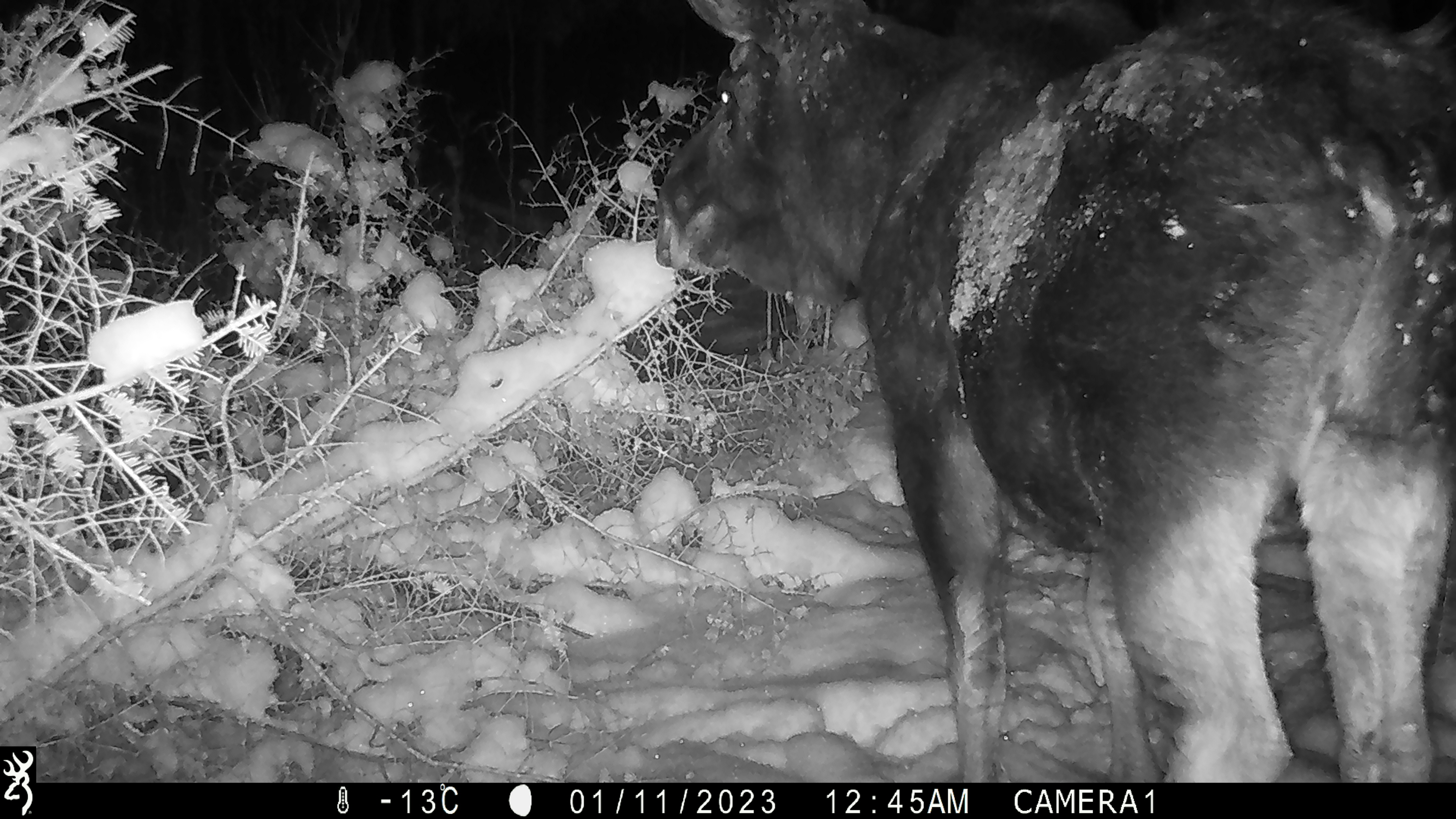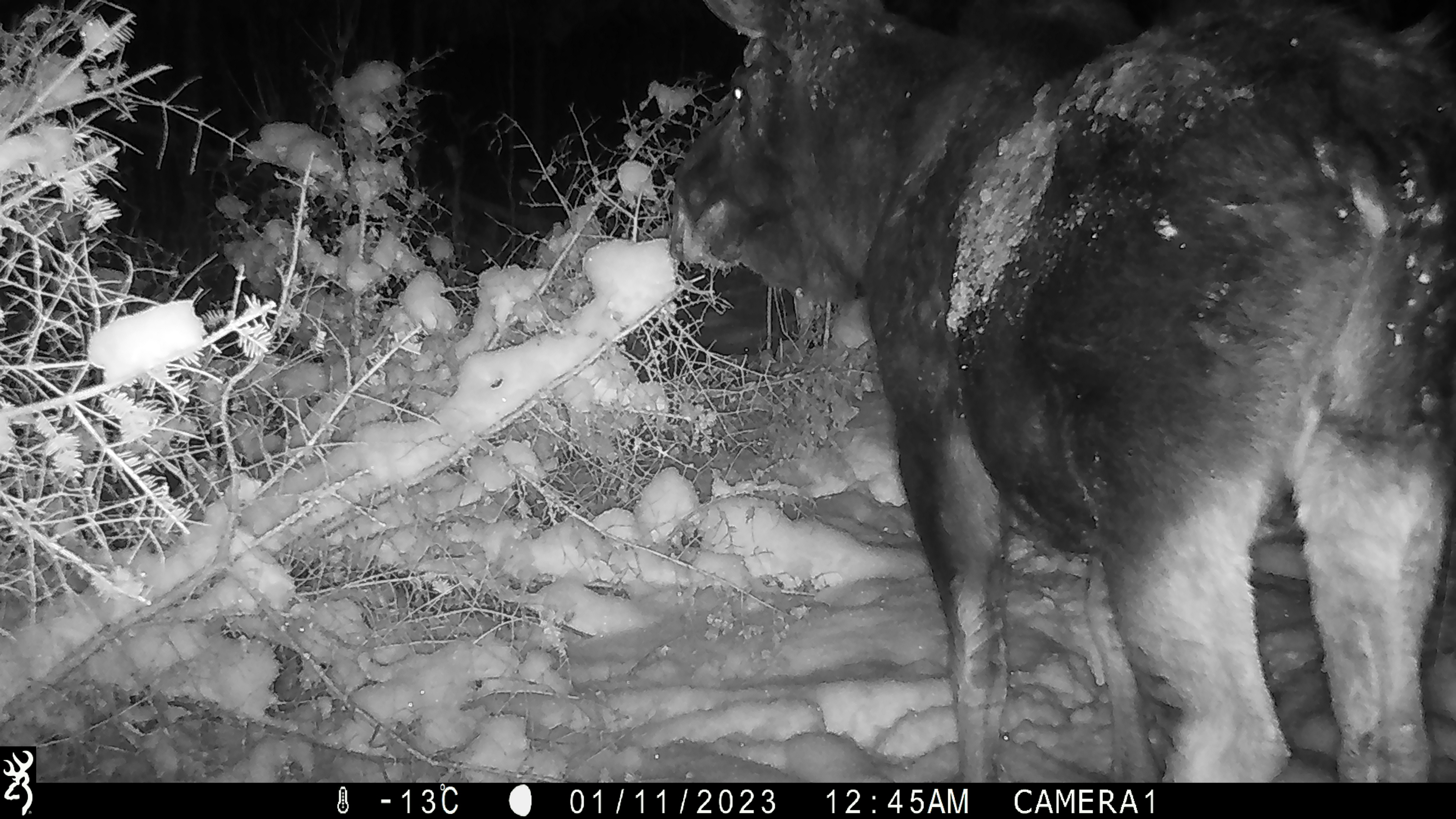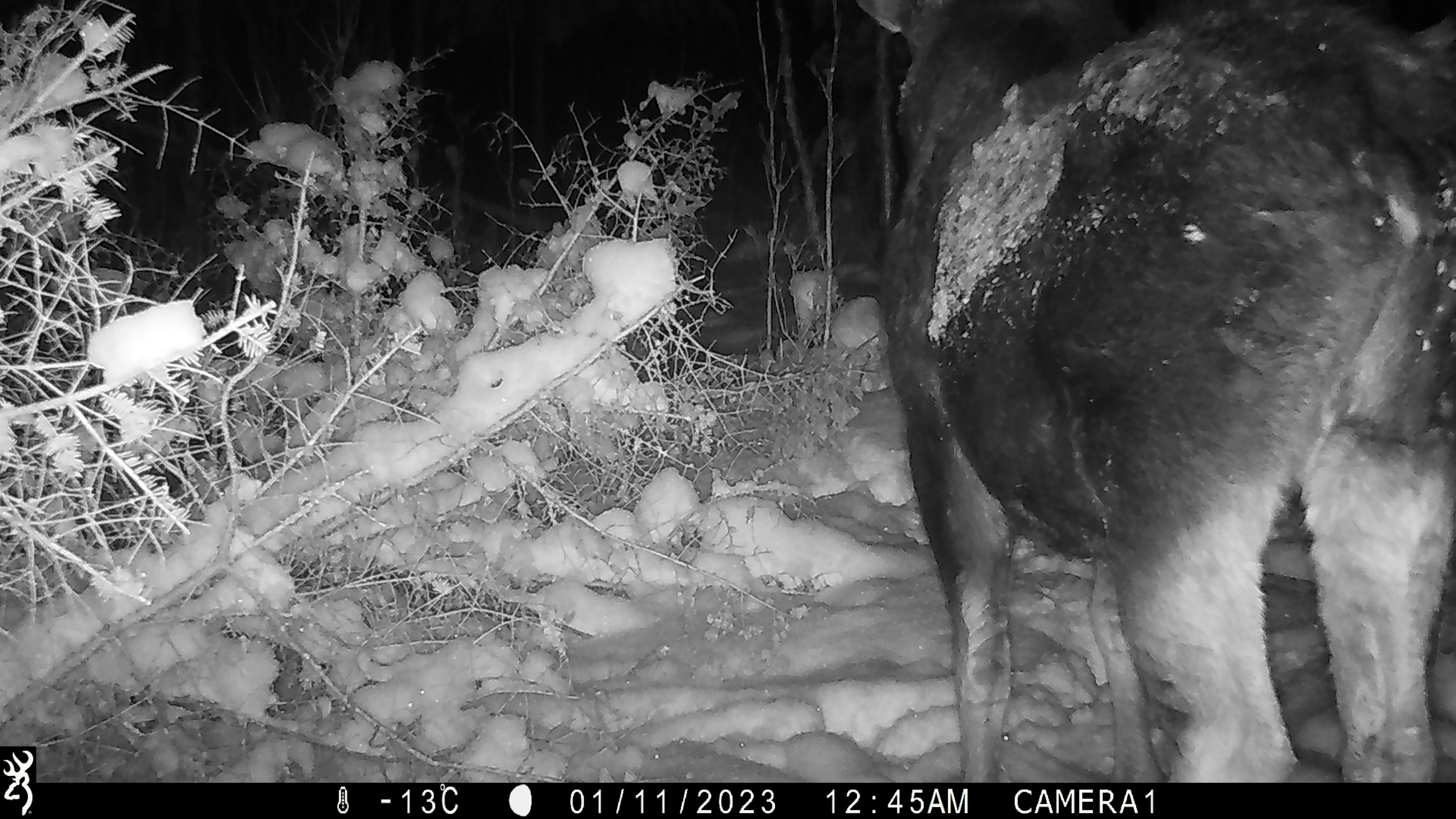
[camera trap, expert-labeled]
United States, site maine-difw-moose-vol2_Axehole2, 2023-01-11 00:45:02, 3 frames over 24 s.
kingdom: Animalia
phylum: Chordata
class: Mammalia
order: Artiodactyla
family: Cervidae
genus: Alces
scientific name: Alces alces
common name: moose